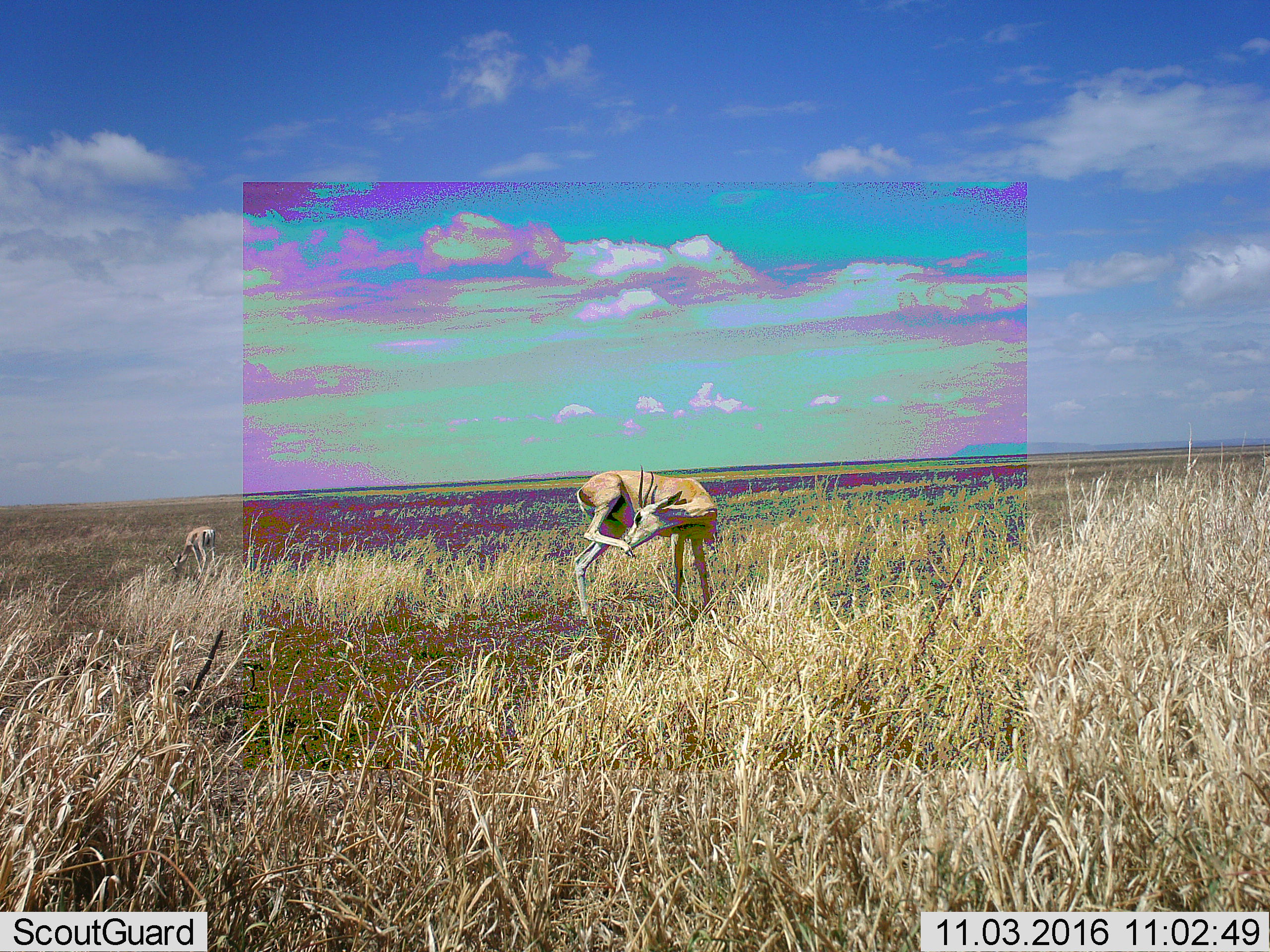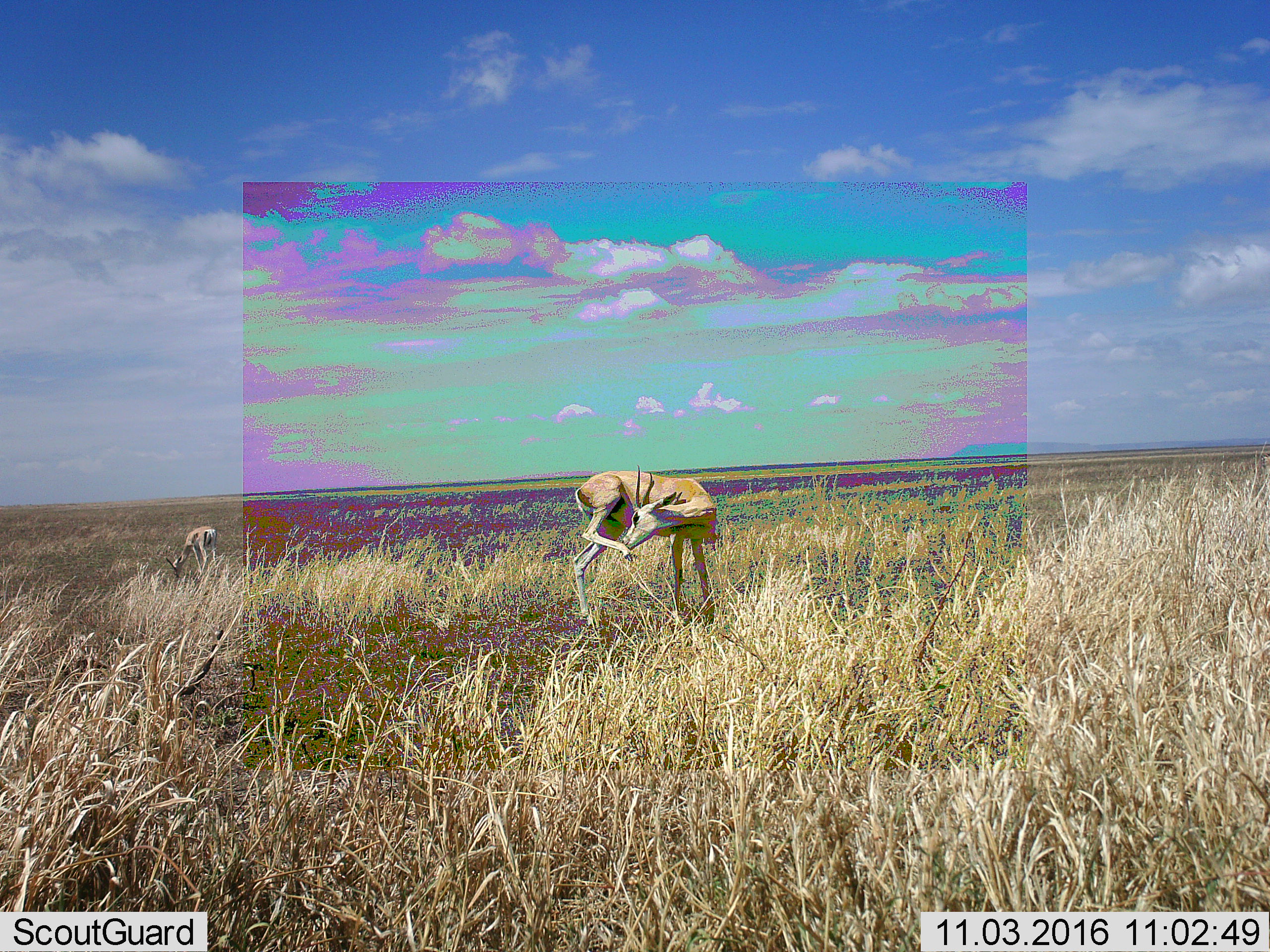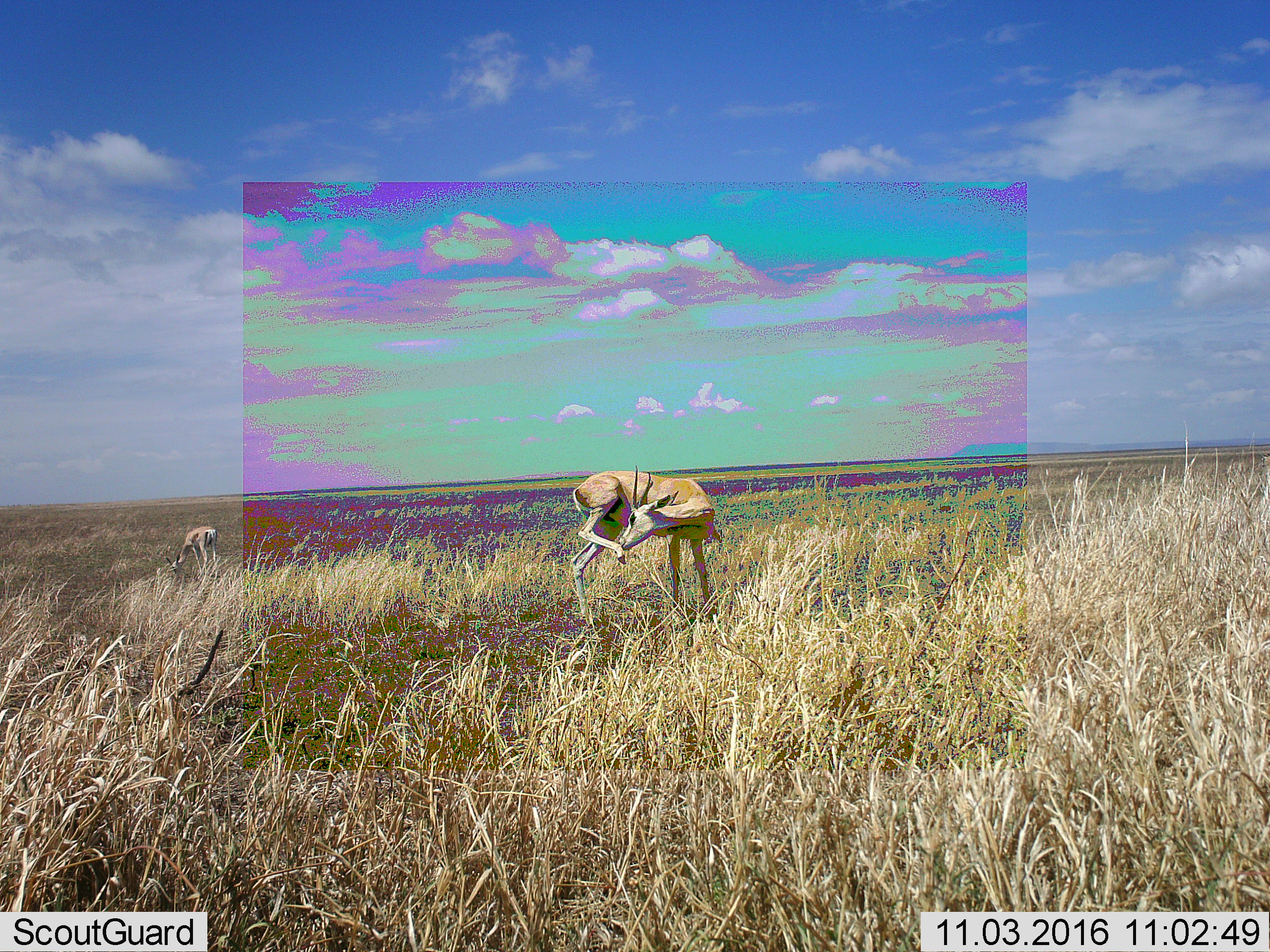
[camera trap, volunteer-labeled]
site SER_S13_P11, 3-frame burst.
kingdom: Animalia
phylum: Chordata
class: Mammalia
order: Artiodactyla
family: Bovidae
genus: Nanger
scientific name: Nanger granti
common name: grant's gazelle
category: gazellegrants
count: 1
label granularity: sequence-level